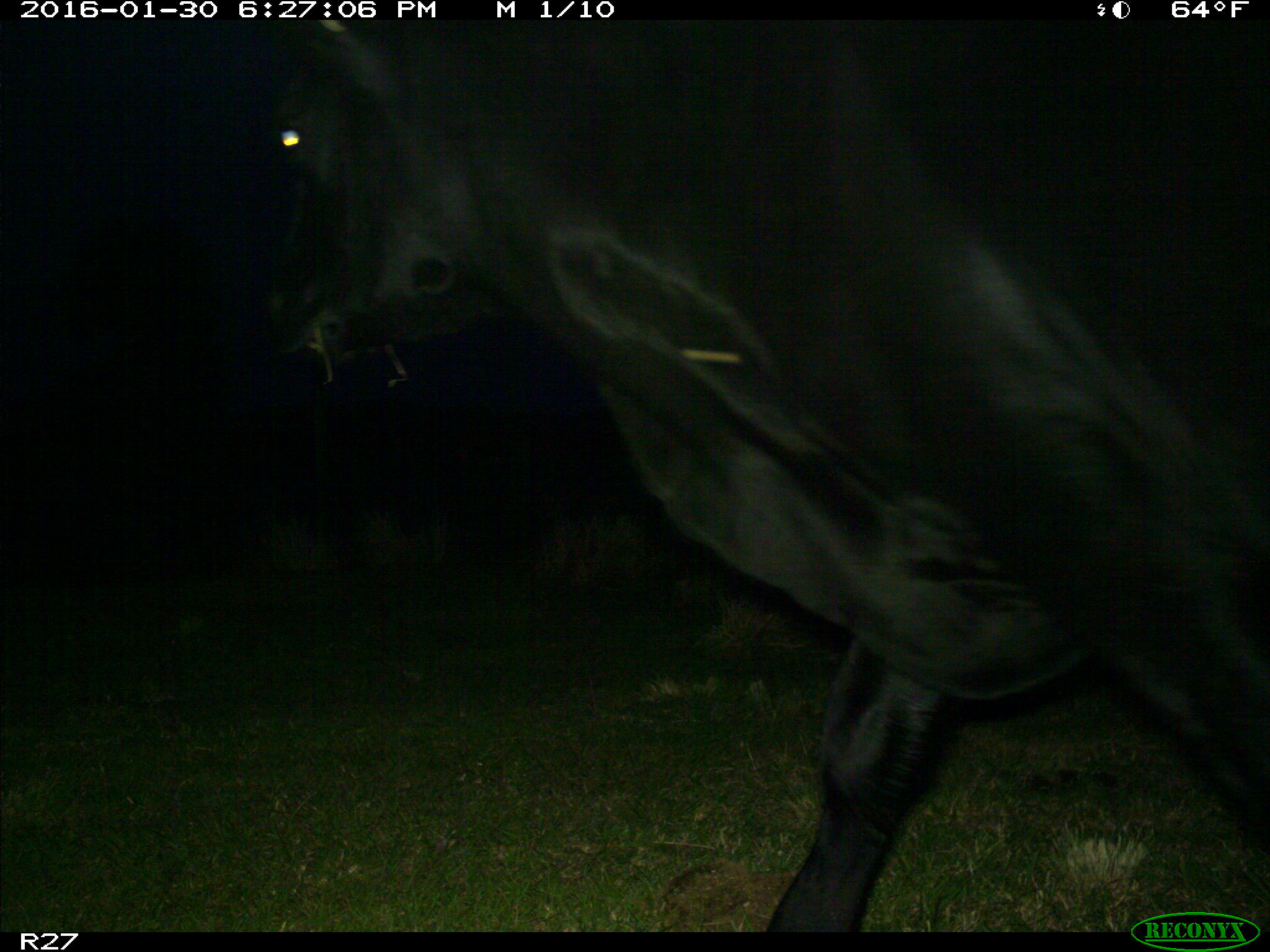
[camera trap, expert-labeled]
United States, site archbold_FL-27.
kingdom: Animalia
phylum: Chordata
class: Mammalia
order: Artiodactyla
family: Bovidae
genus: Bos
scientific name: Bos taurus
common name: domestic cow